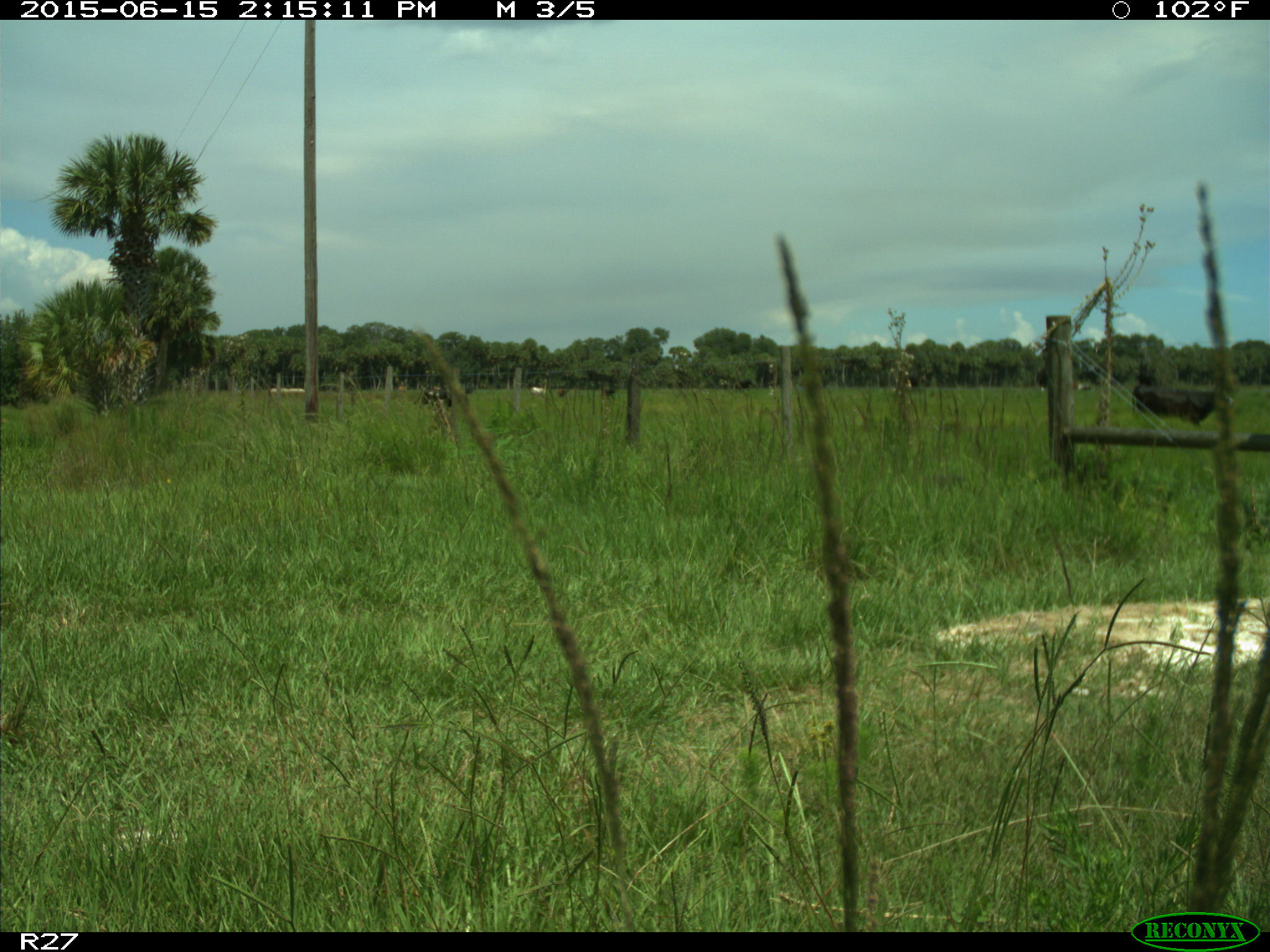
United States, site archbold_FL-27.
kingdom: Animalia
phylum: Chordata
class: Mammalia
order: Artiodactyla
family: Bovidae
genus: Bos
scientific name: Bos taurus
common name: domestic cow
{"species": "Bos taurus (domestic cow)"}